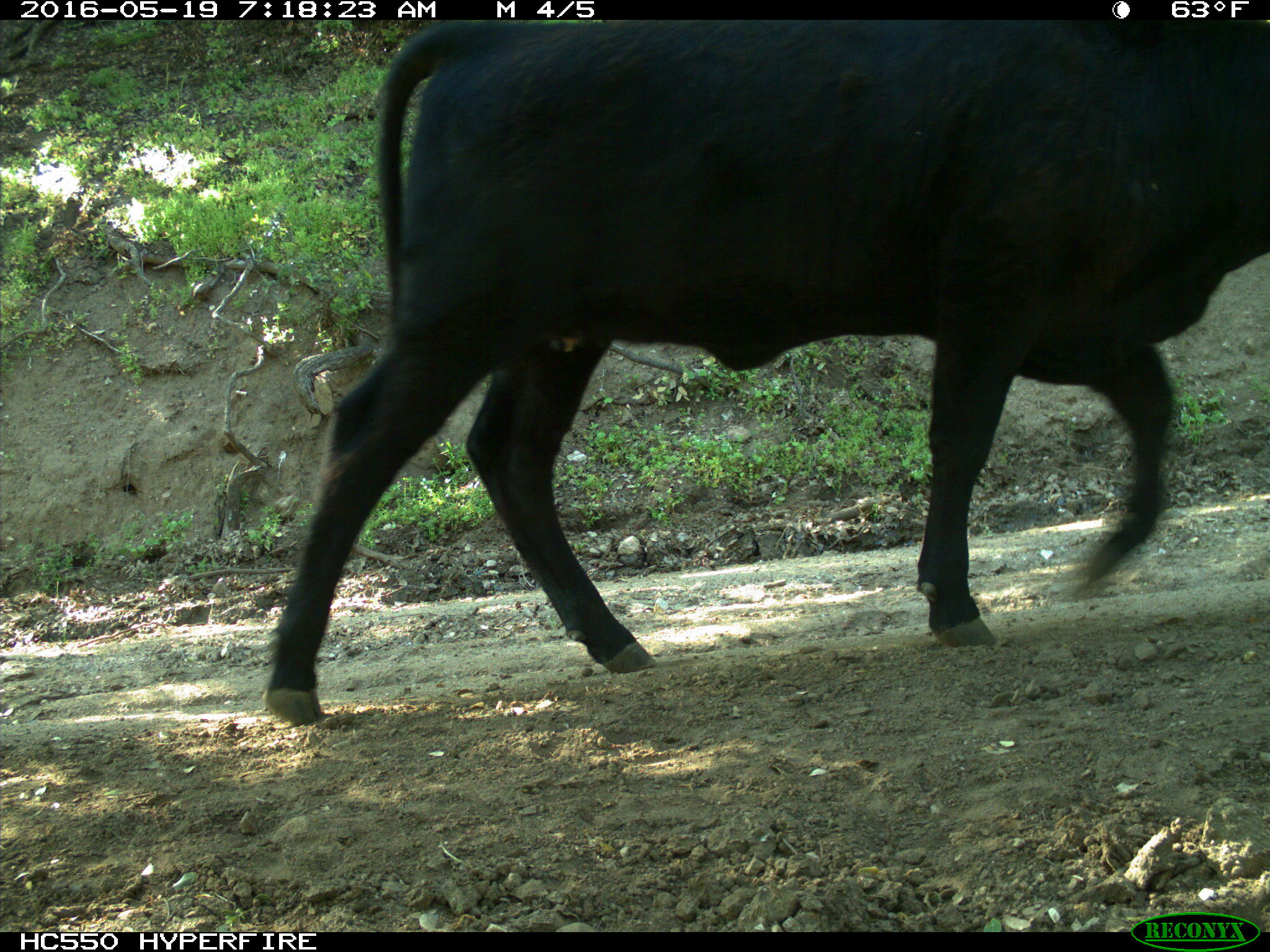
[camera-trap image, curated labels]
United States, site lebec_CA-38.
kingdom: Animalia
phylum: Chordata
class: Mammalia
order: Artiodactyla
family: Bovidae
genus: Bos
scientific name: Bos taurus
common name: domestic cow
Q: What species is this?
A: Bos taurus (domestic cow).